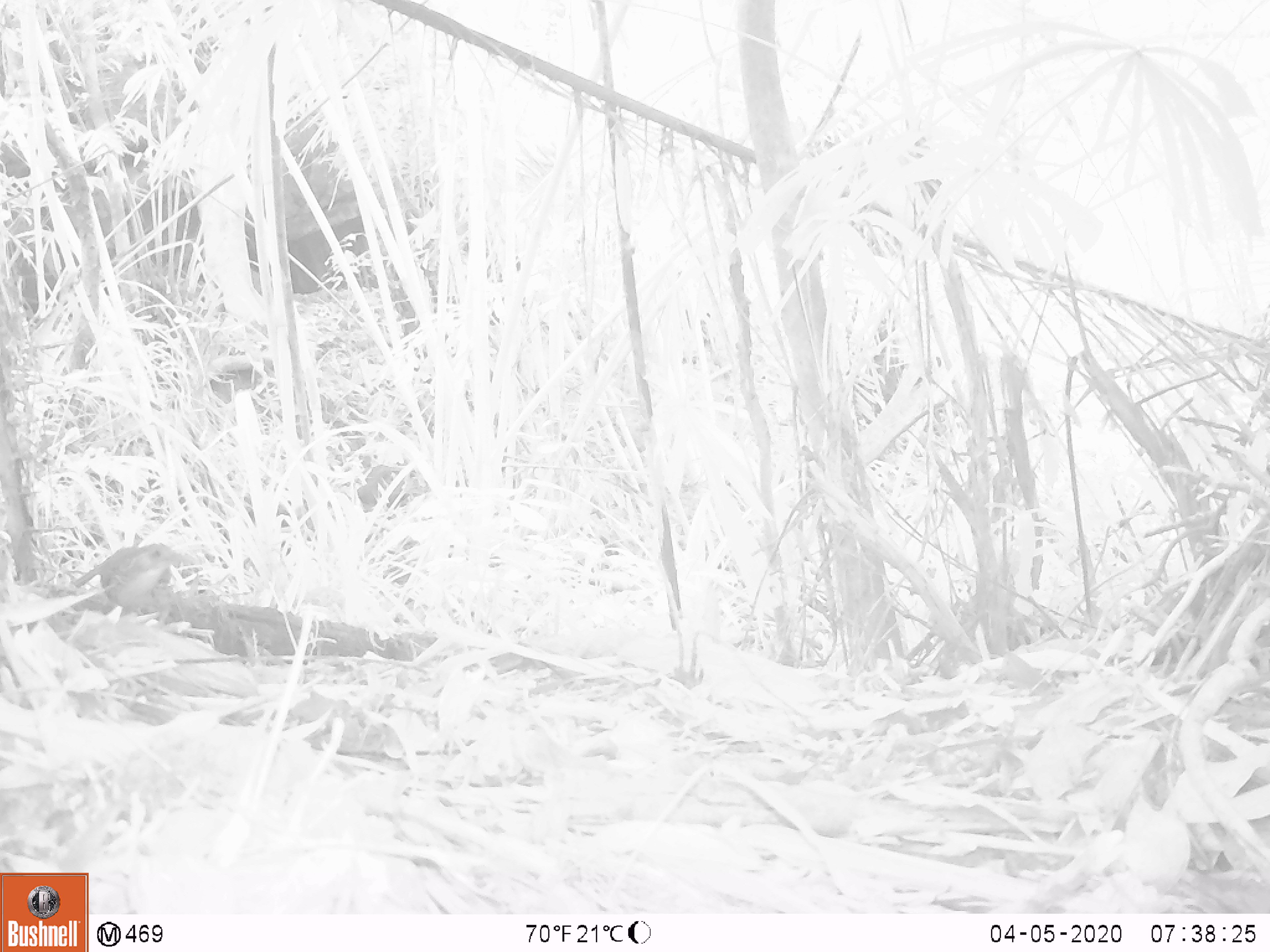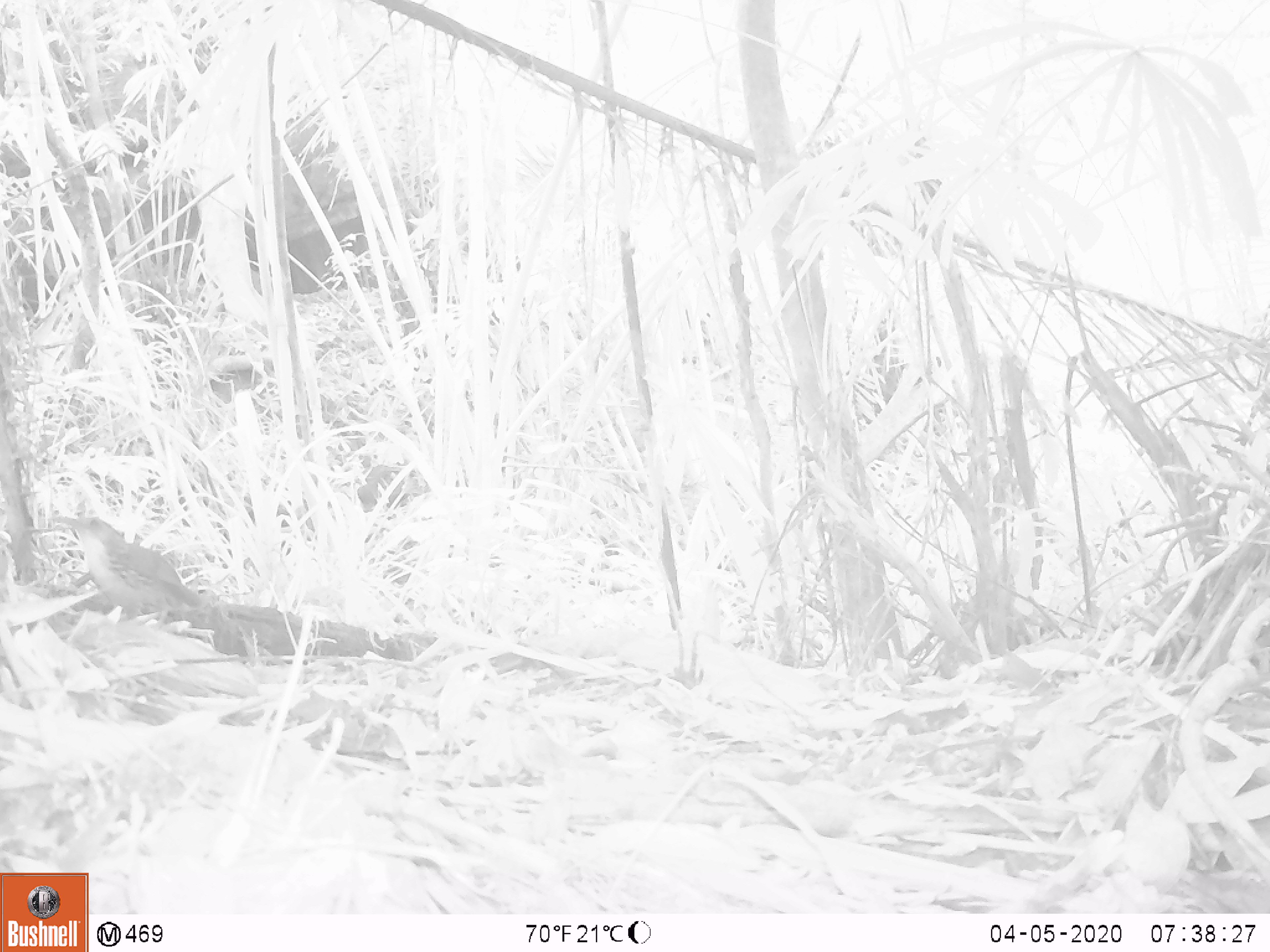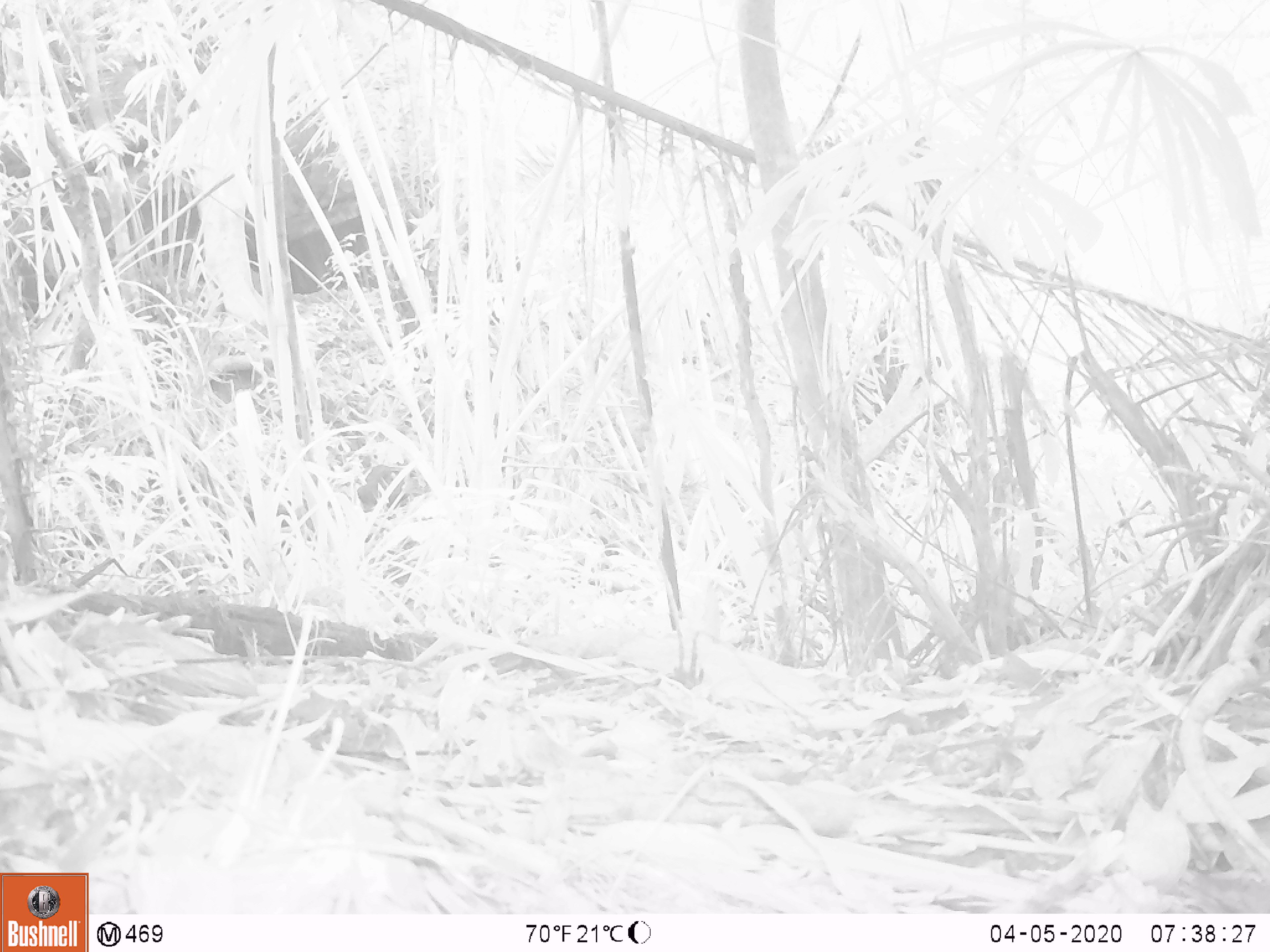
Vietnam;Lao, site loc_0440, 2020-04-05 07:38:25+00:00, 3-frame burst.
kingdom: Animalia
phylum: Chordata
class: Aves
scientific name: Aves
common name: bird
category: unidentified bird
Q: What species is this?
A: Unidentified bird (bird) (Aves).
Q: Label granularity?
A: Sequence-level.